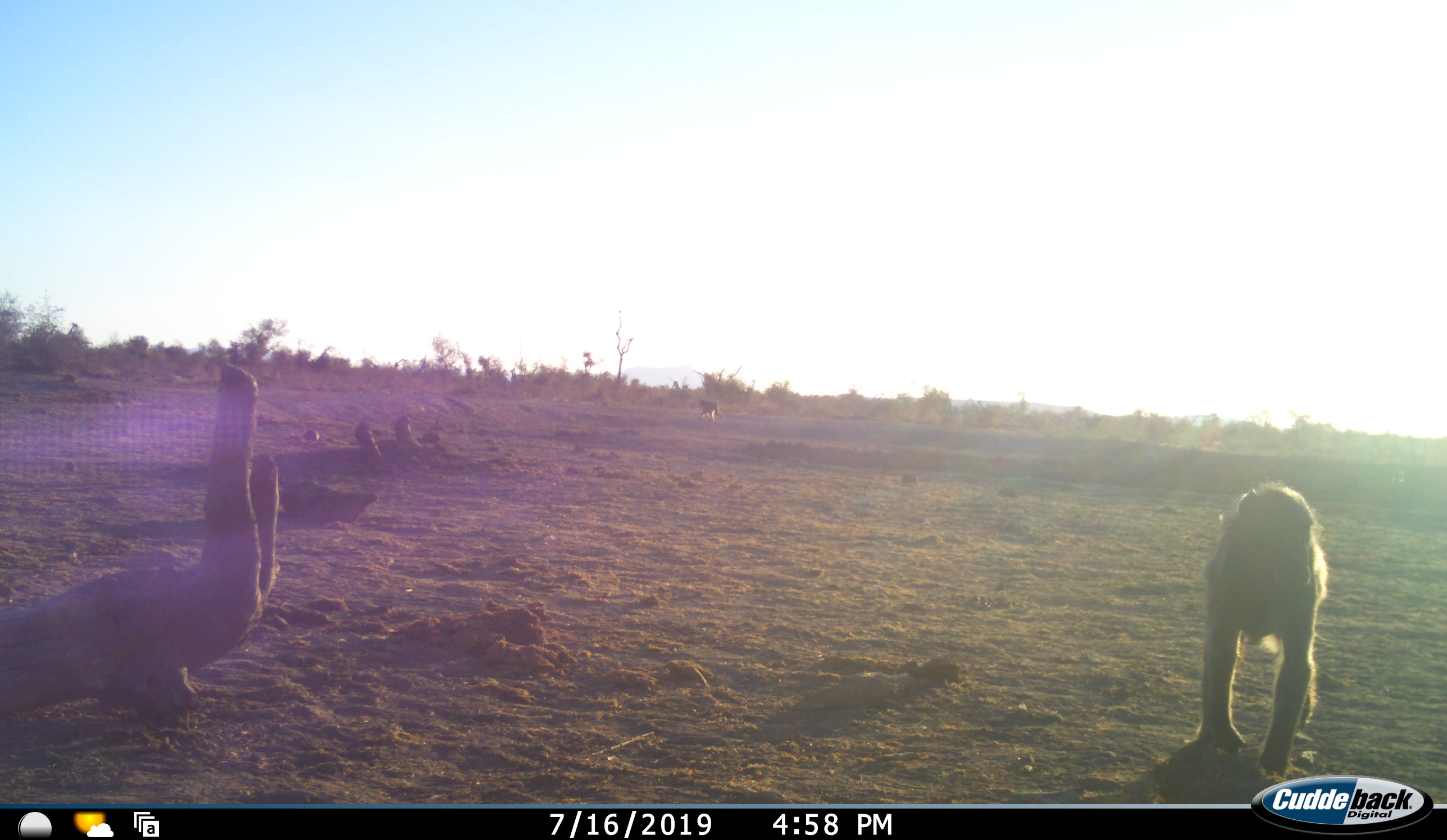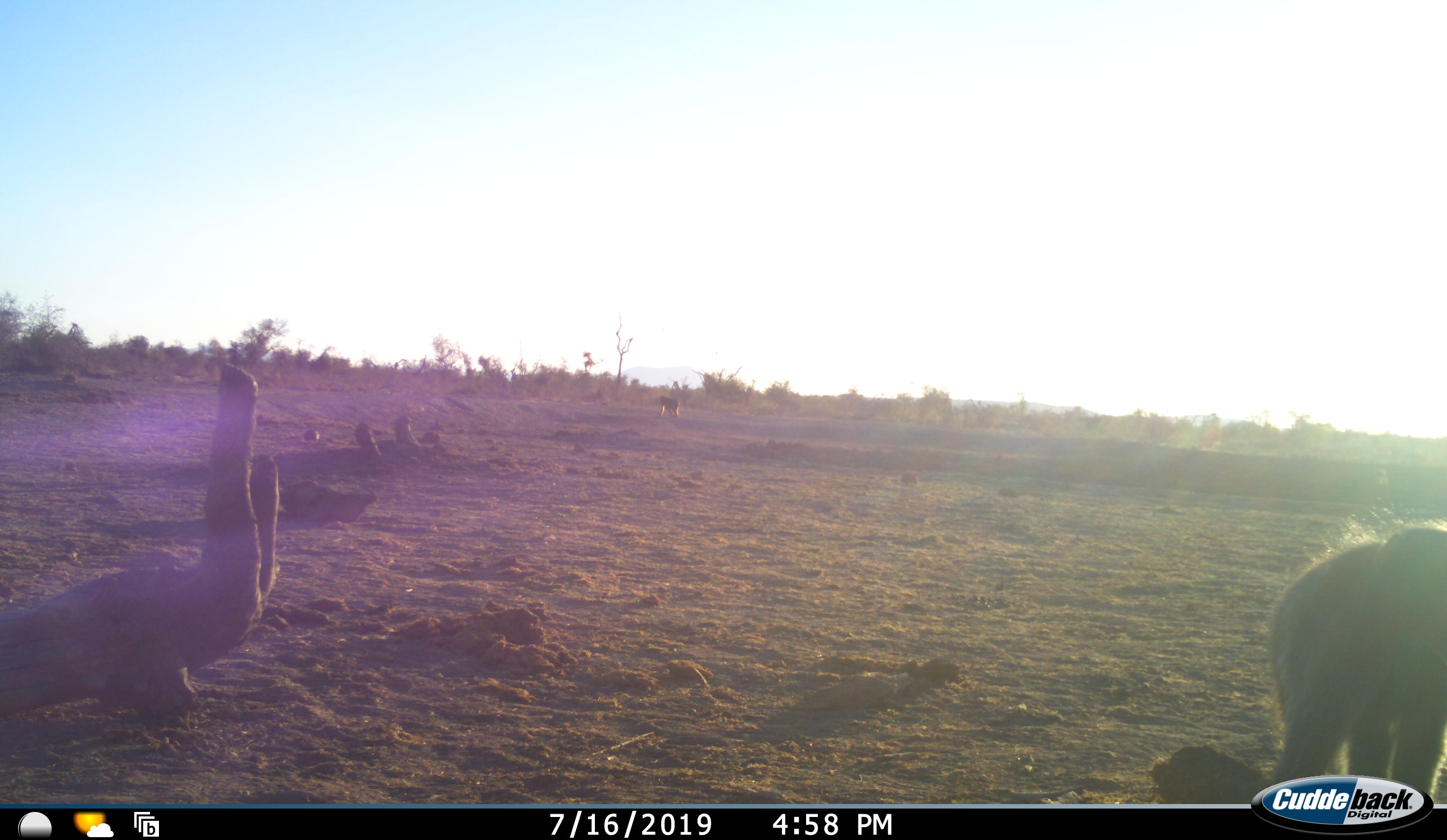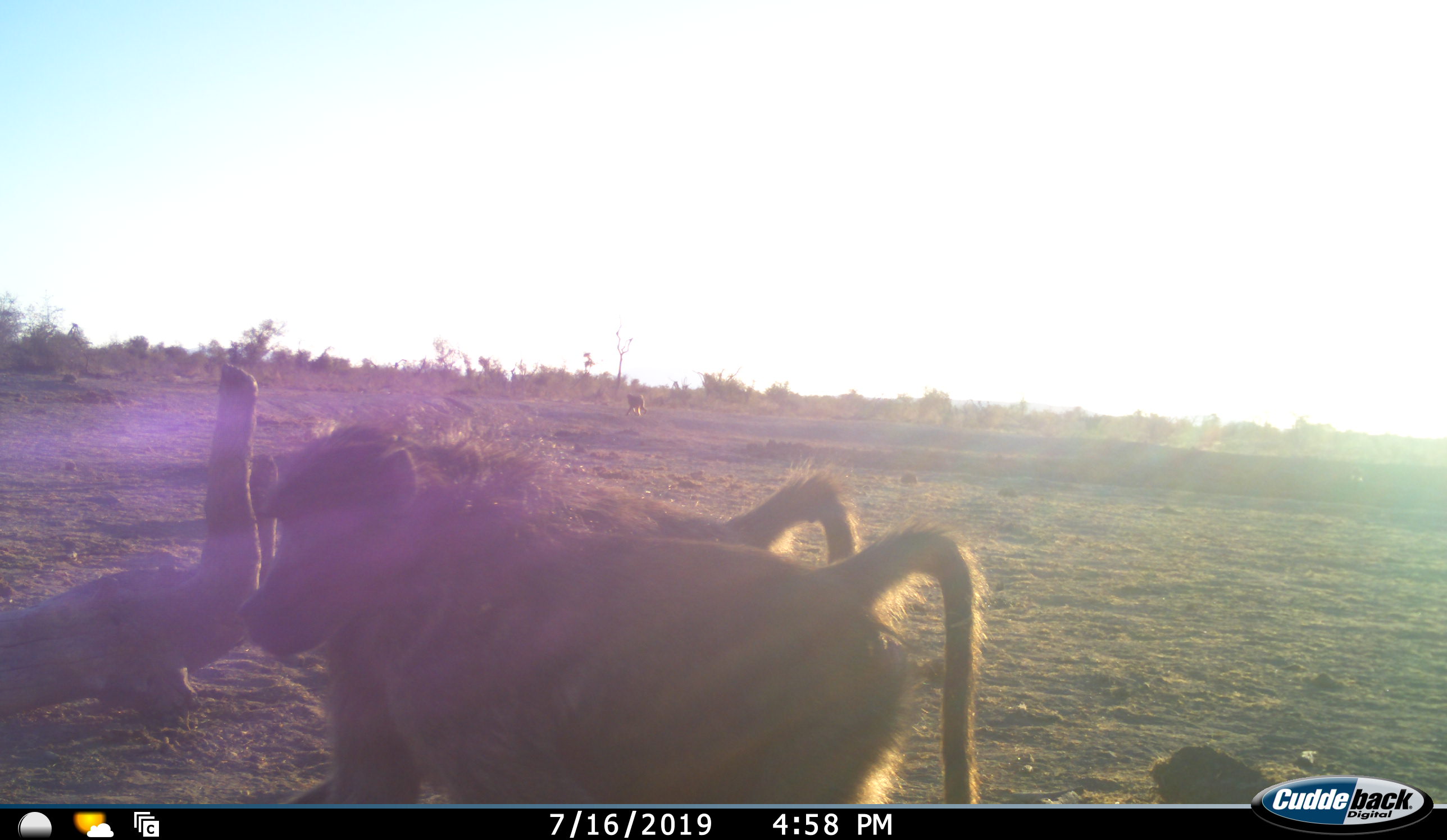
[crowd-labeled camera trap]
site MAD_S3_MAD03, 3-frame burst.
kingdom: Animalia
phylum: Chordata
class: Mammalia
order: Primates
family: Cercopithecidae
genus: Papio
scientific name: Papio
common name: baboon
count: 3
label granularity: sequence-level